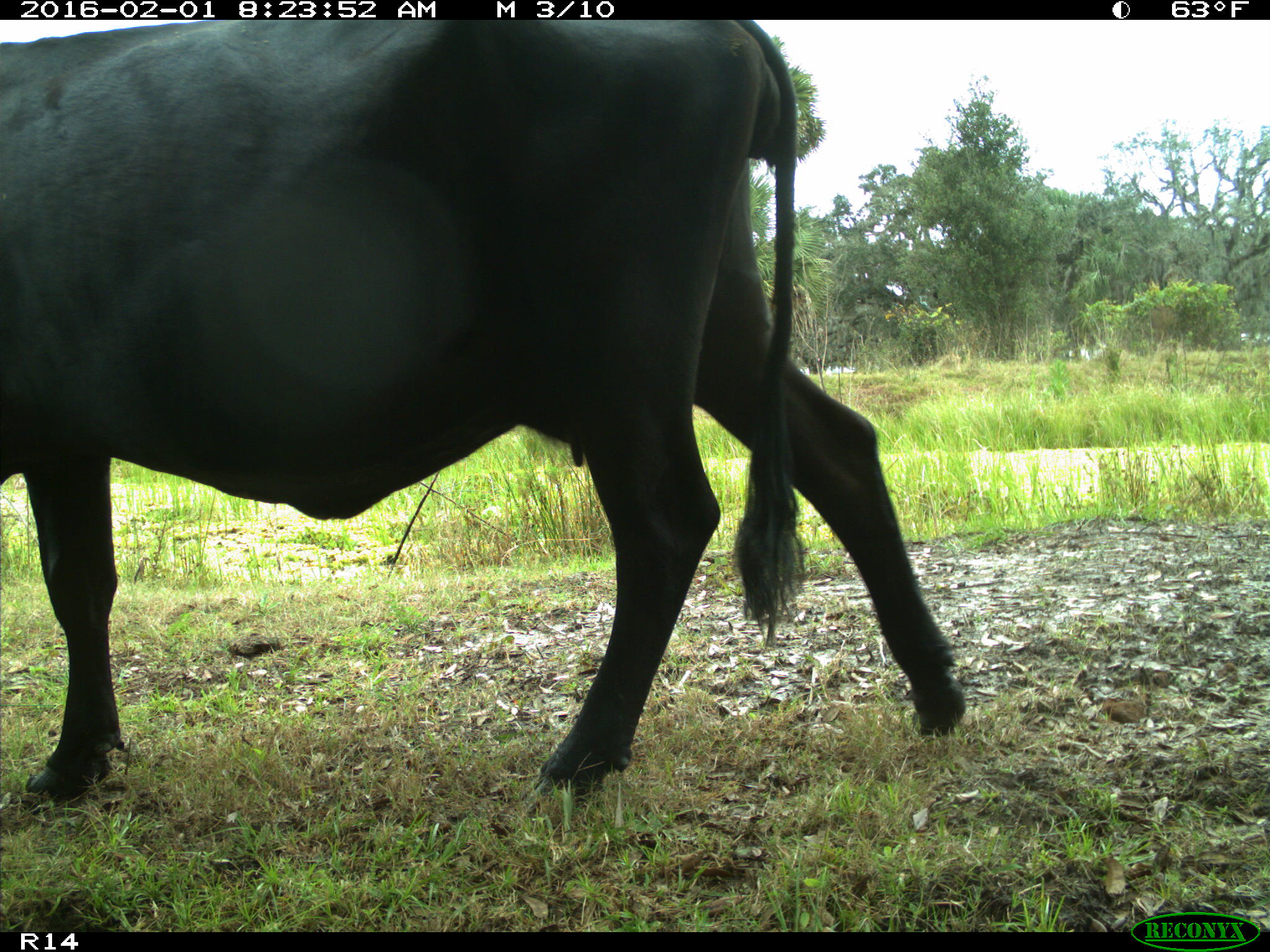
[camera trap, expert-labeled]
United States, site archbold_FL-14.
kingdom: Animalia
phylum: Chordata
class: Mammalia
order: Artiodactyla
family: Bovidae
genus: Bos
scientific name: Bos taurus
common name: domestic cow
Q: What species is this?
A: Bos taurus (domestic cow).